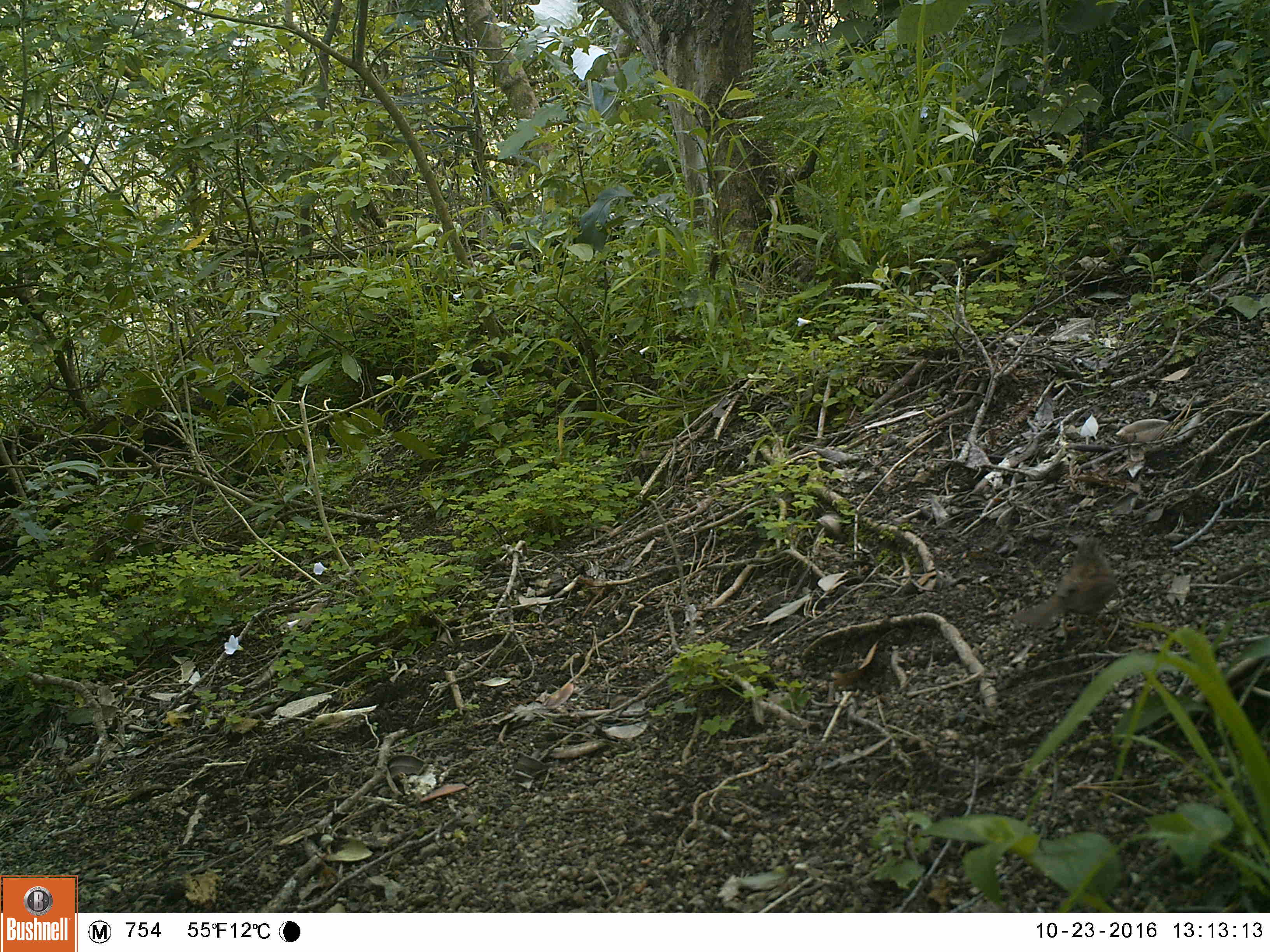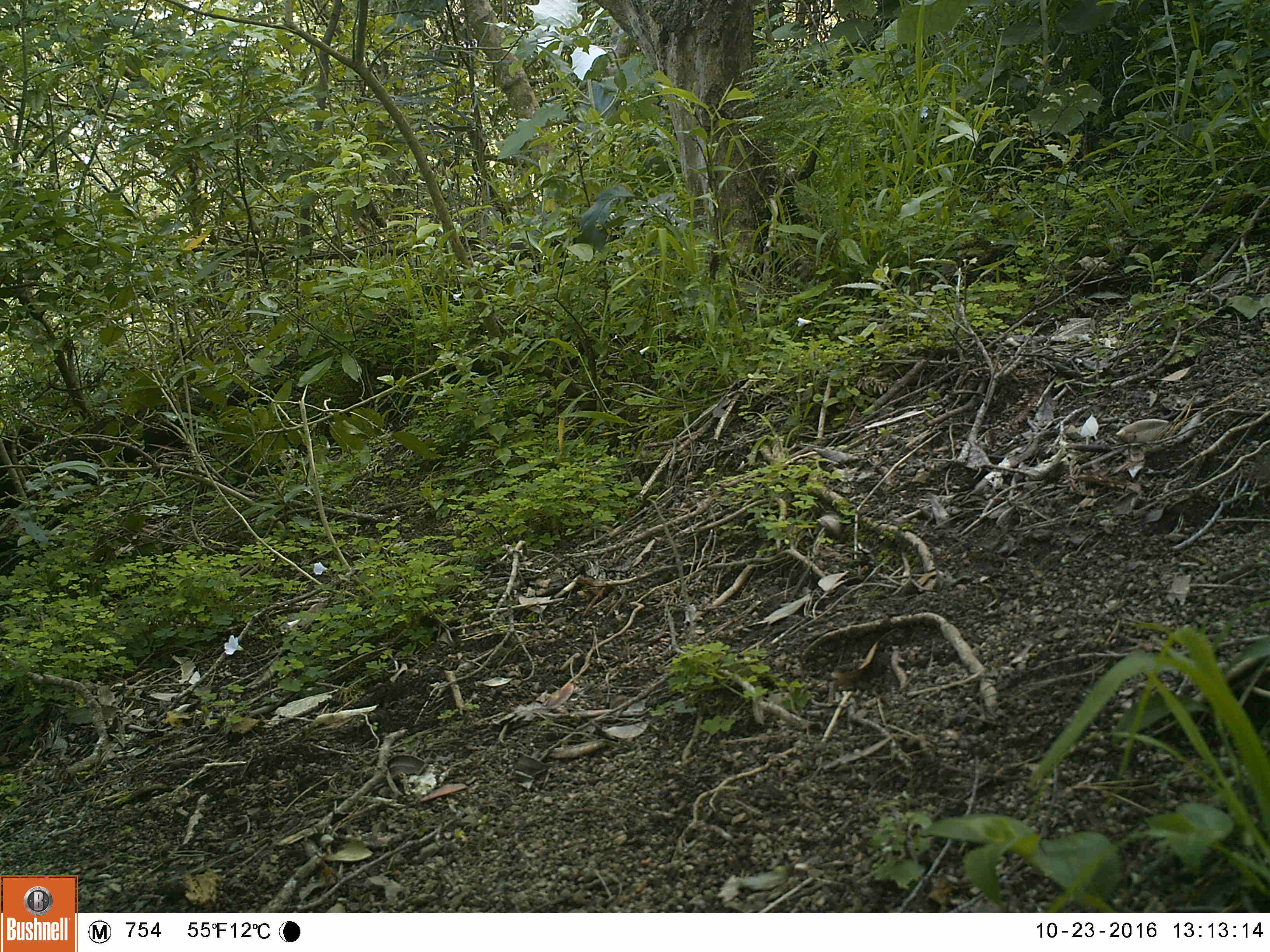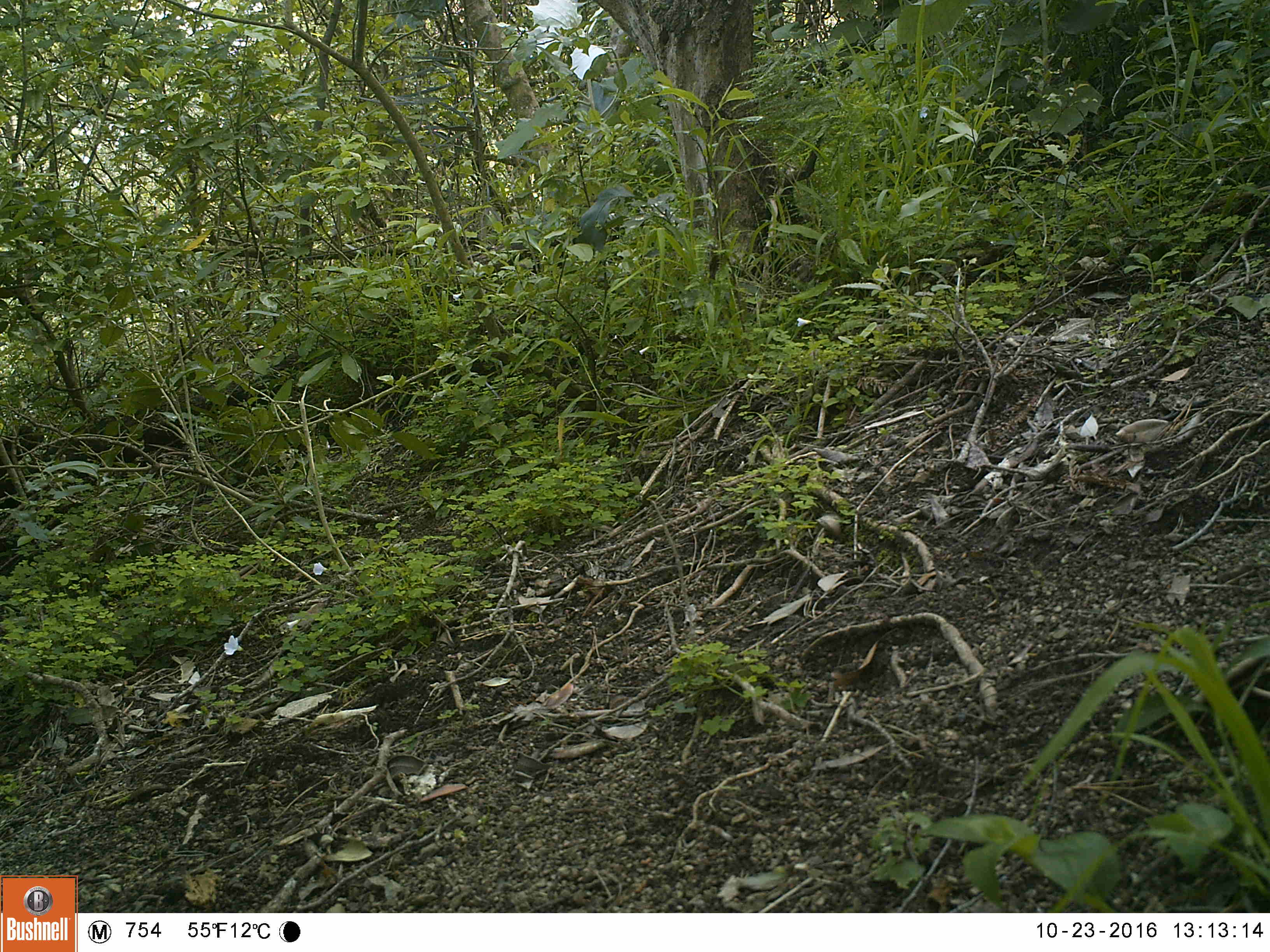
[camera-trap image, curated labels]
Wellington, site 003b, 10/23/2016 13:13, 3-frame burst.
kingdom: Animalia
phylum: Chordata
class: Aves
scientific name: Aves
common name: bird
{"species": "bird (Aves)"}